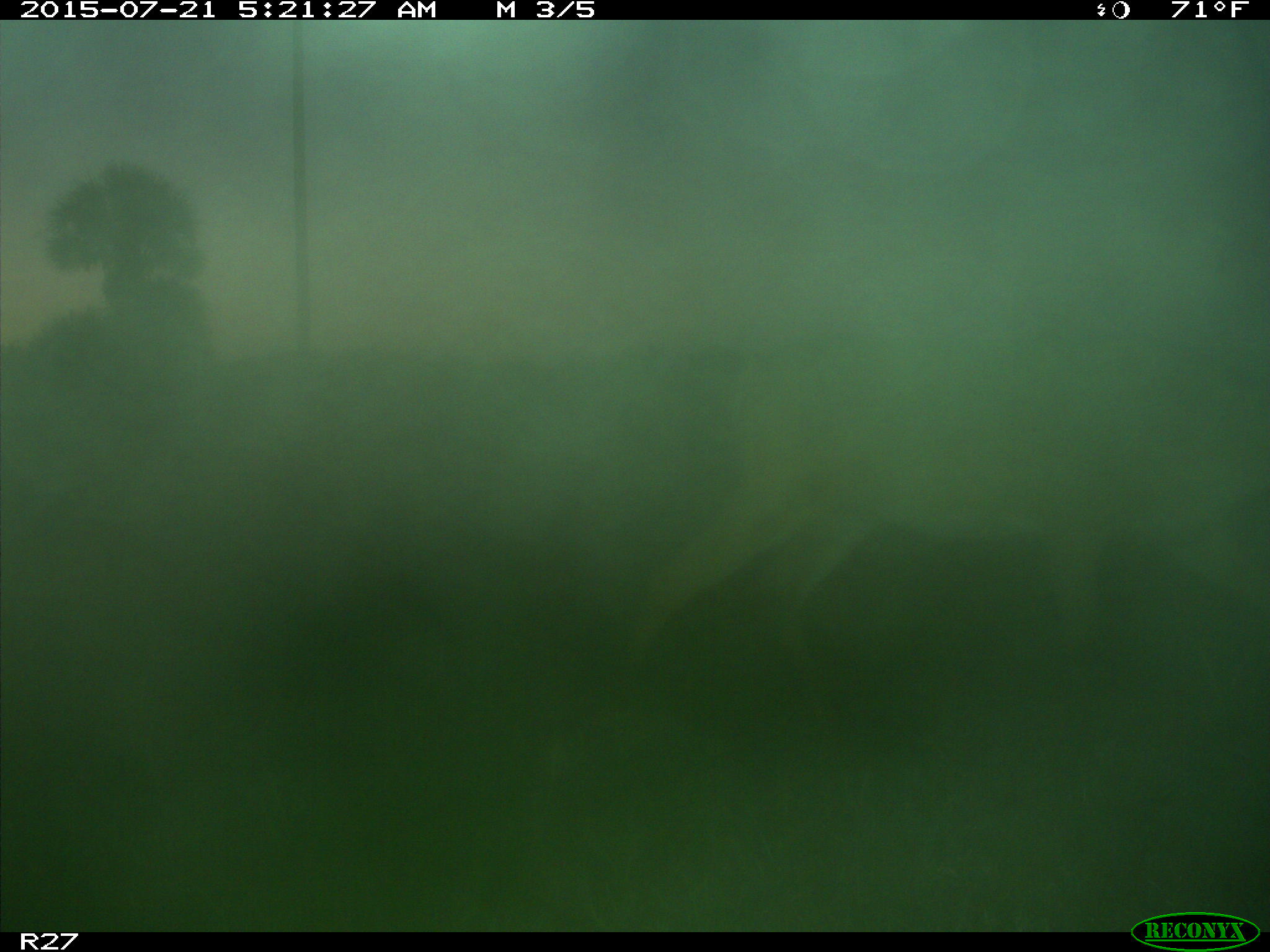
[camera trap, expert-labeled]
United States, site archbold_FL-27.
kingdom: Animalia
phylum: Chordata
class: Mammalia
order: Artiodactyla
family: Cervidae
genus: Odocoileus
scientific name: Odocoileus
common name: deer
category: unidentified deer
Unidentified deer (deer) (Odocoileus).